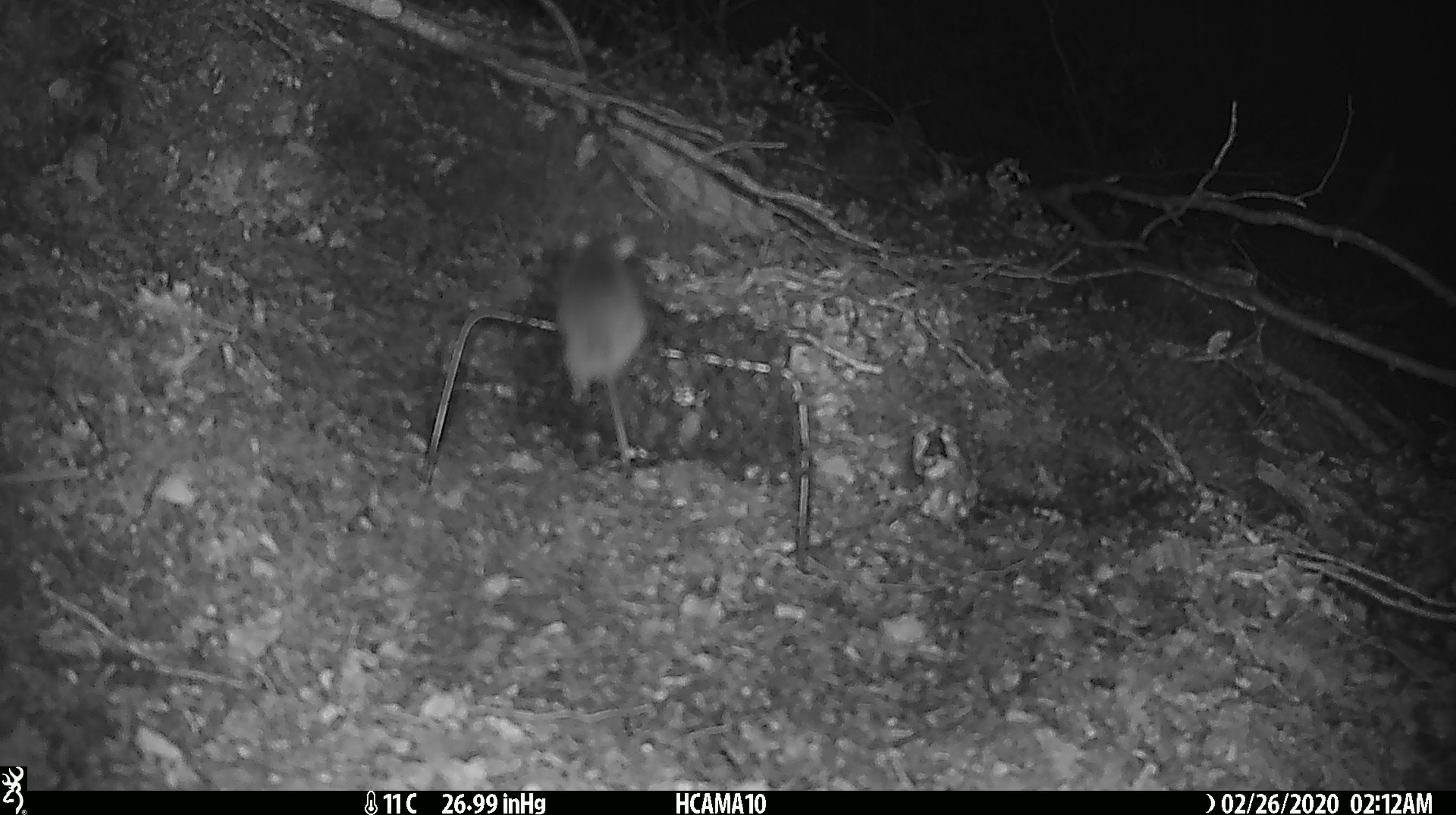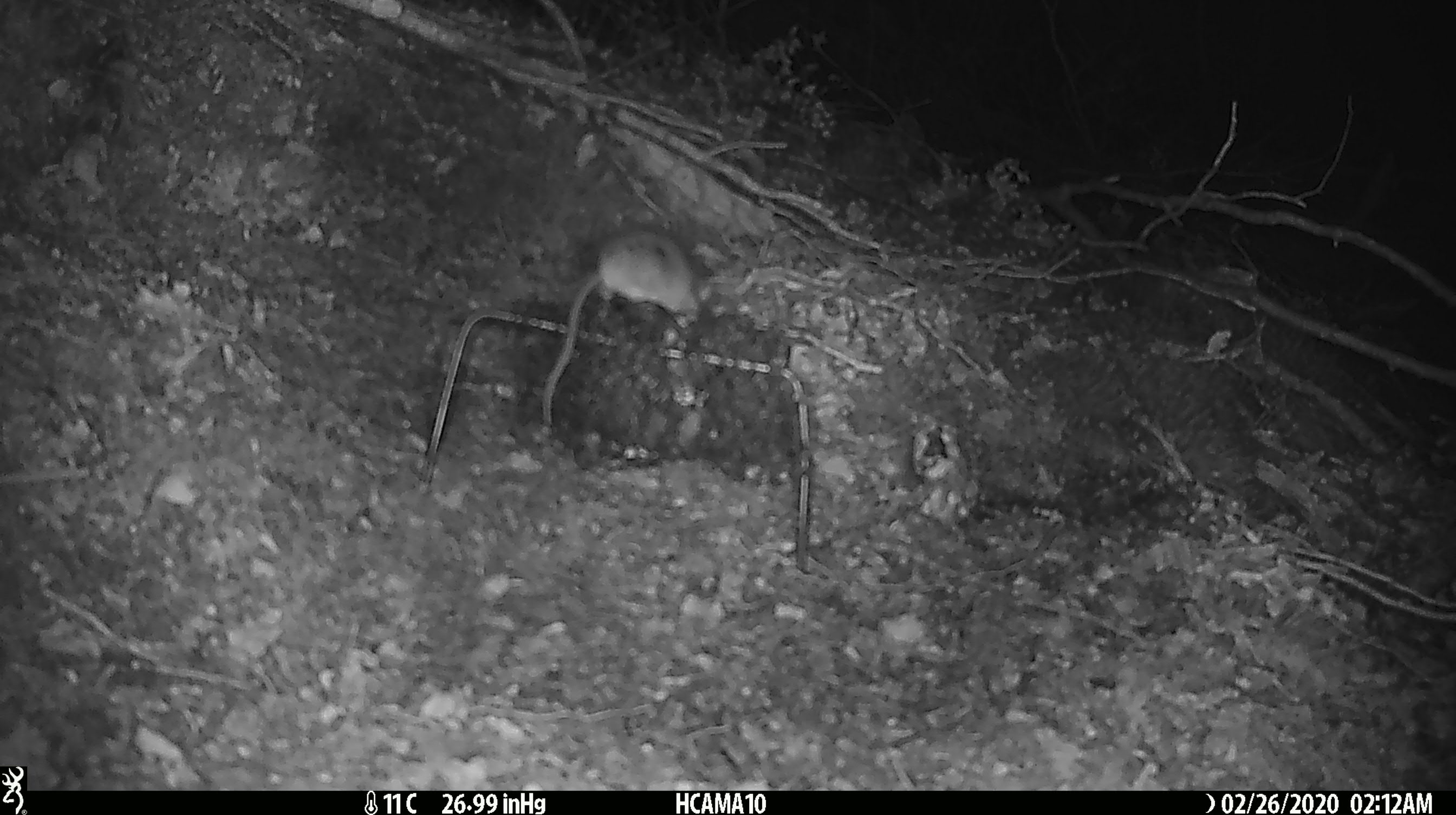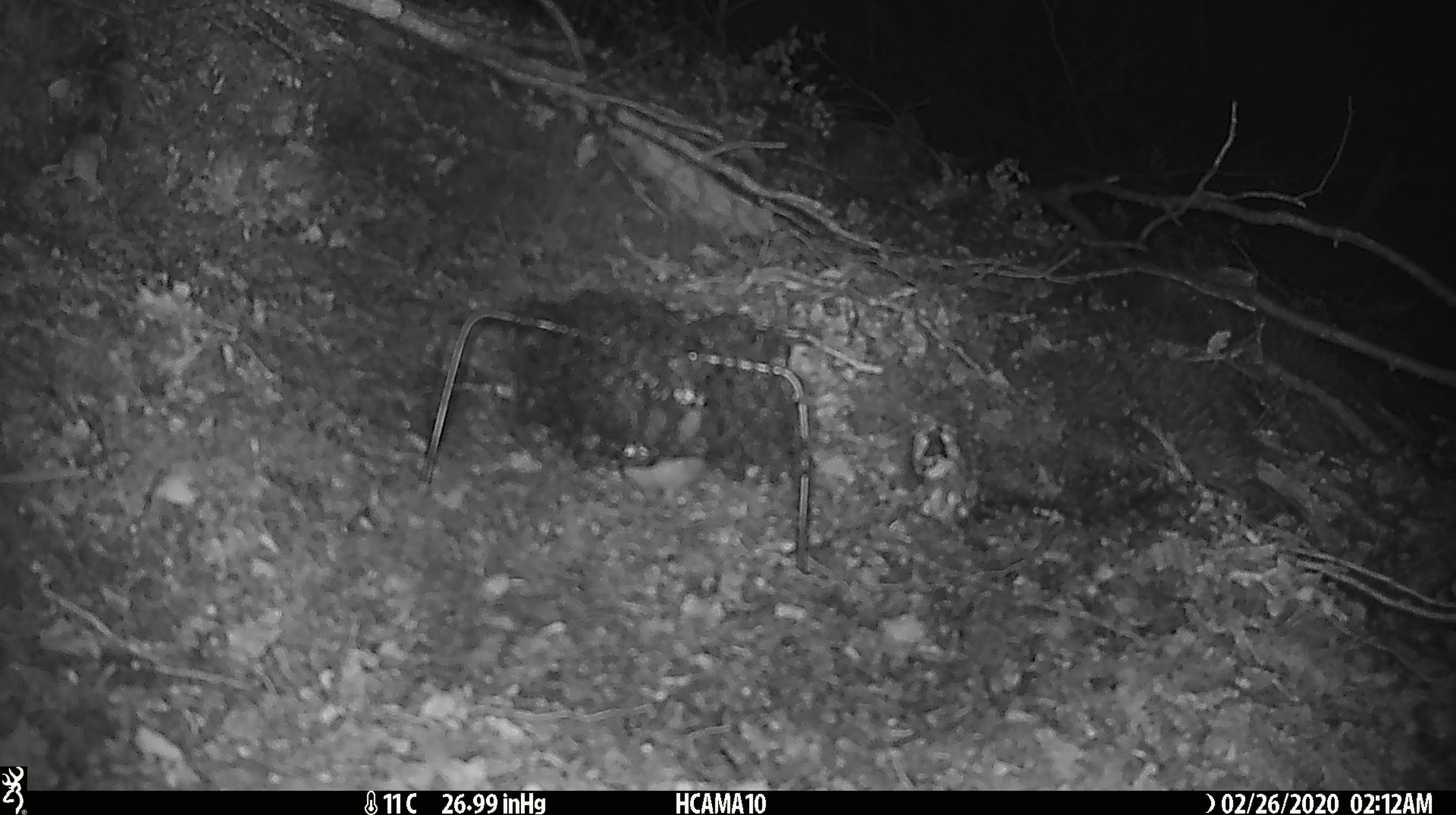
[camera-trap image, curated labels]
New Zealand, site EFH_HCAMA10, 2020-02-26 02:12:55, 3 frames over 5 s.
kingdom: Animalia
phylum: Chordata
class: Mammalia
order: Rodentia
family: Muridae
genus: Mus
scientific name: Mus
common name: mouse